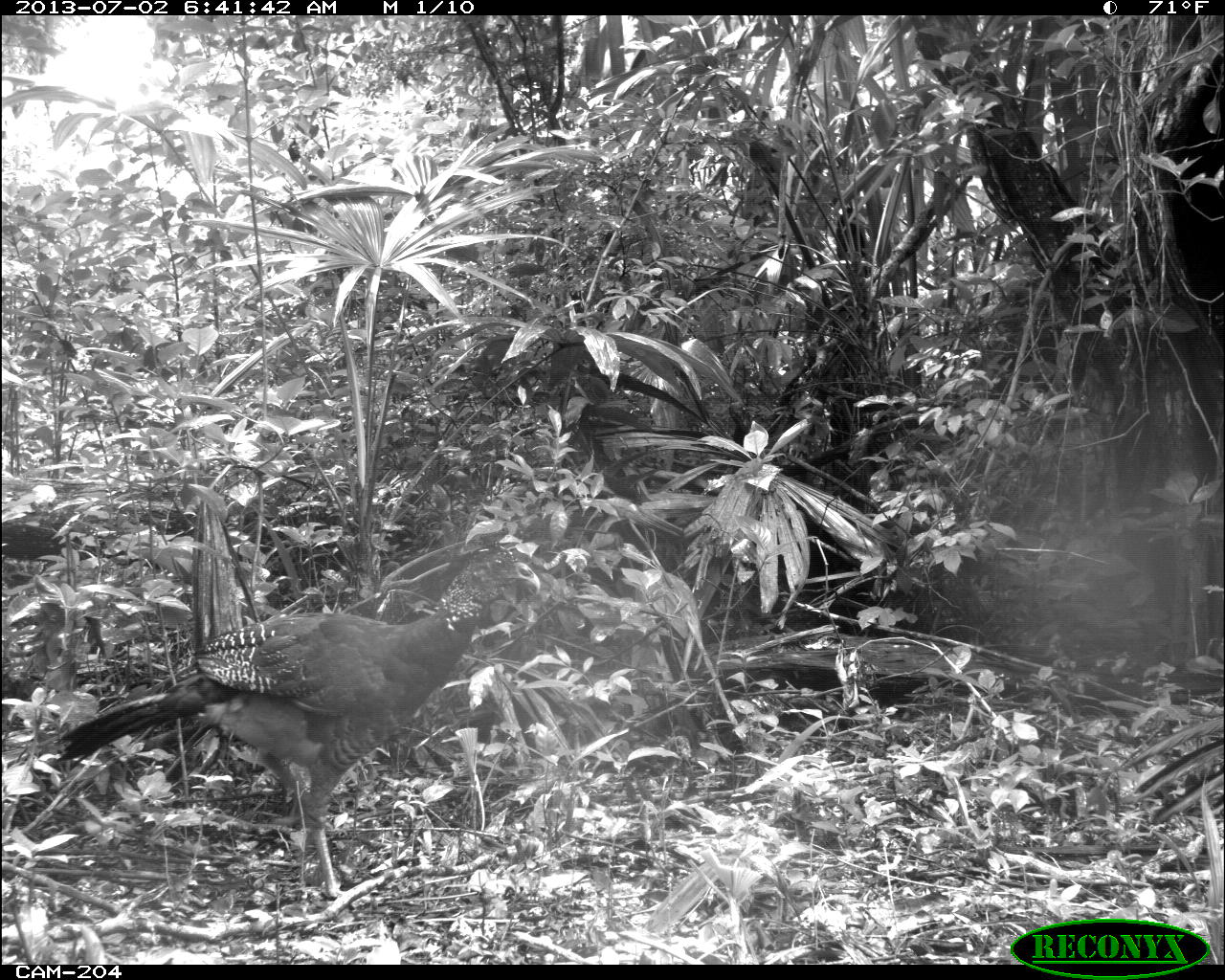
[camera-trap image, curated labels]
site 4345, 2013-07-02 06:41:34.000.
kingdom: Animalia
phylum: Chordata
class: Aves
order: Galliformes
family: Cracidae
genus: Crax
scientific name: Crax rubra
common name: great curassow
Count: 1.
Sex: female.